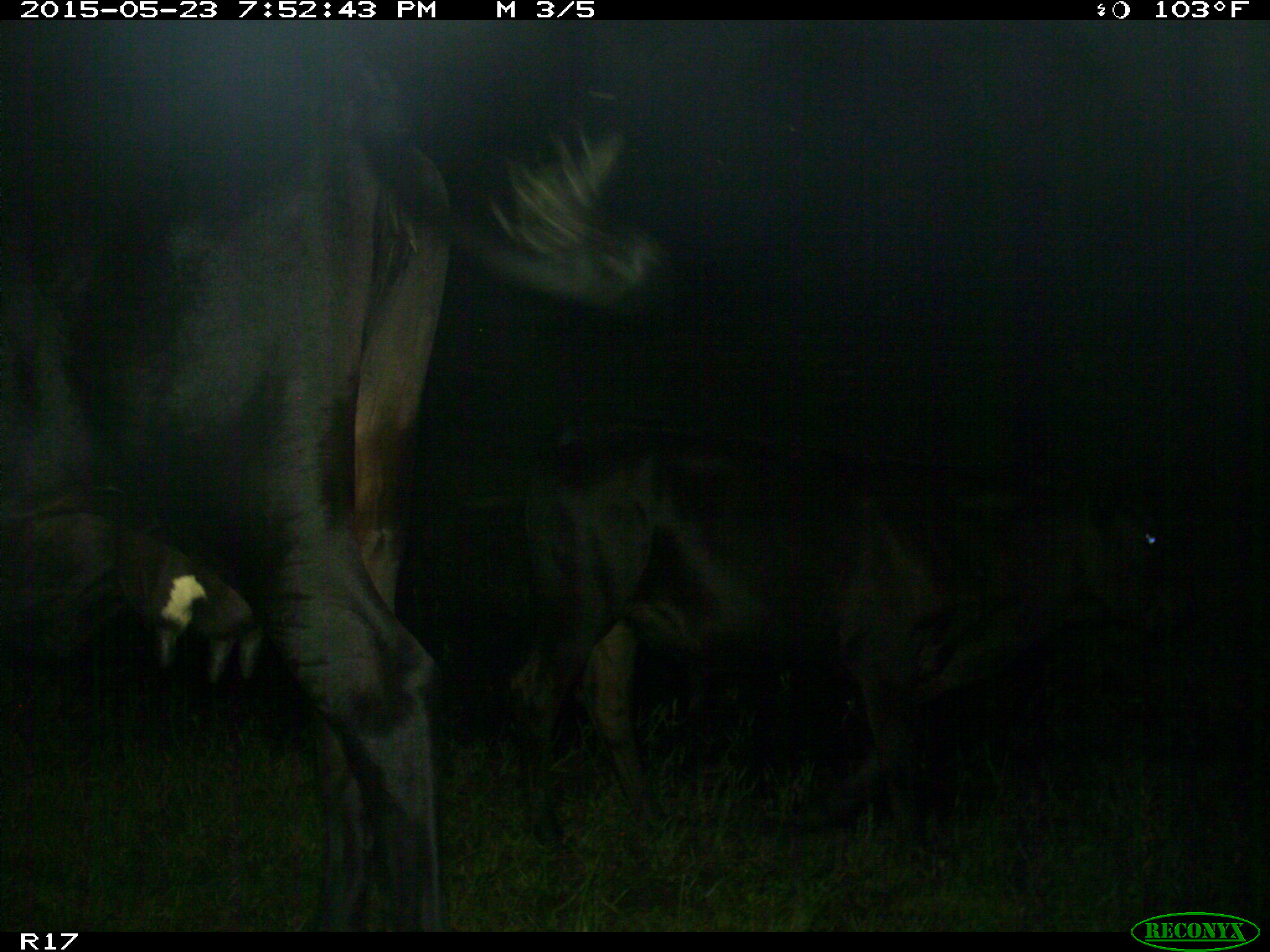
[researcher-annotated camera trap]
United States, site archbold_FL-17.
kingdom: Animalia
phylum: Chordata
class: Mammalia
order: Artiodactyla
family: Bovidae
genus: Bos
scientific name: Bos taurus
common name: domestic cow